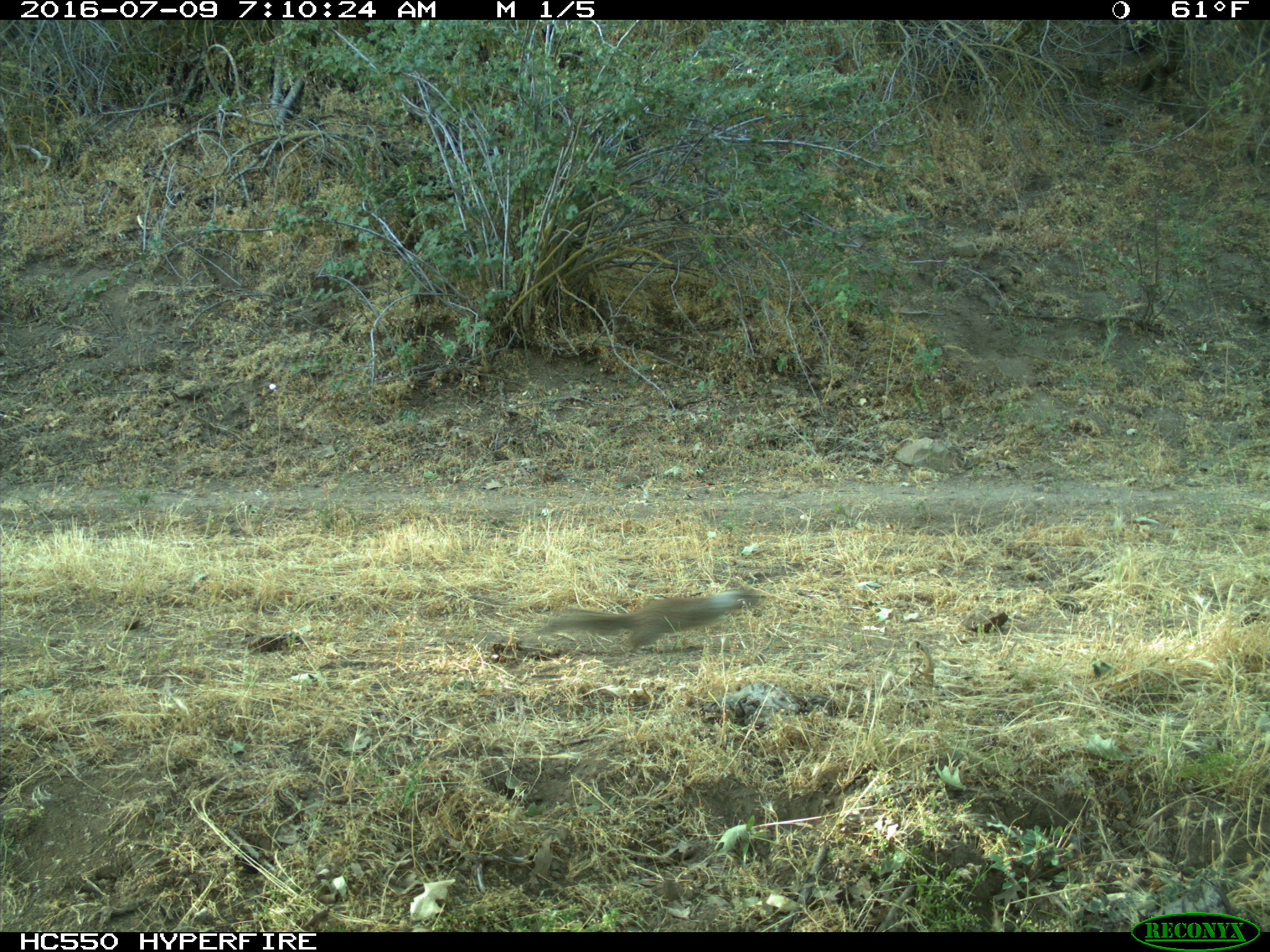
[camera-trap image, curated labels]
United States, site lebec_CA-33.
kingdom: Animalia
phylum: Chordata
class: Mammalia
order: Rodentia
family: Sciuridae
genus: Otospermophilus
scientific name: Otospermophilus beecheyi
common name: california ground squirrel